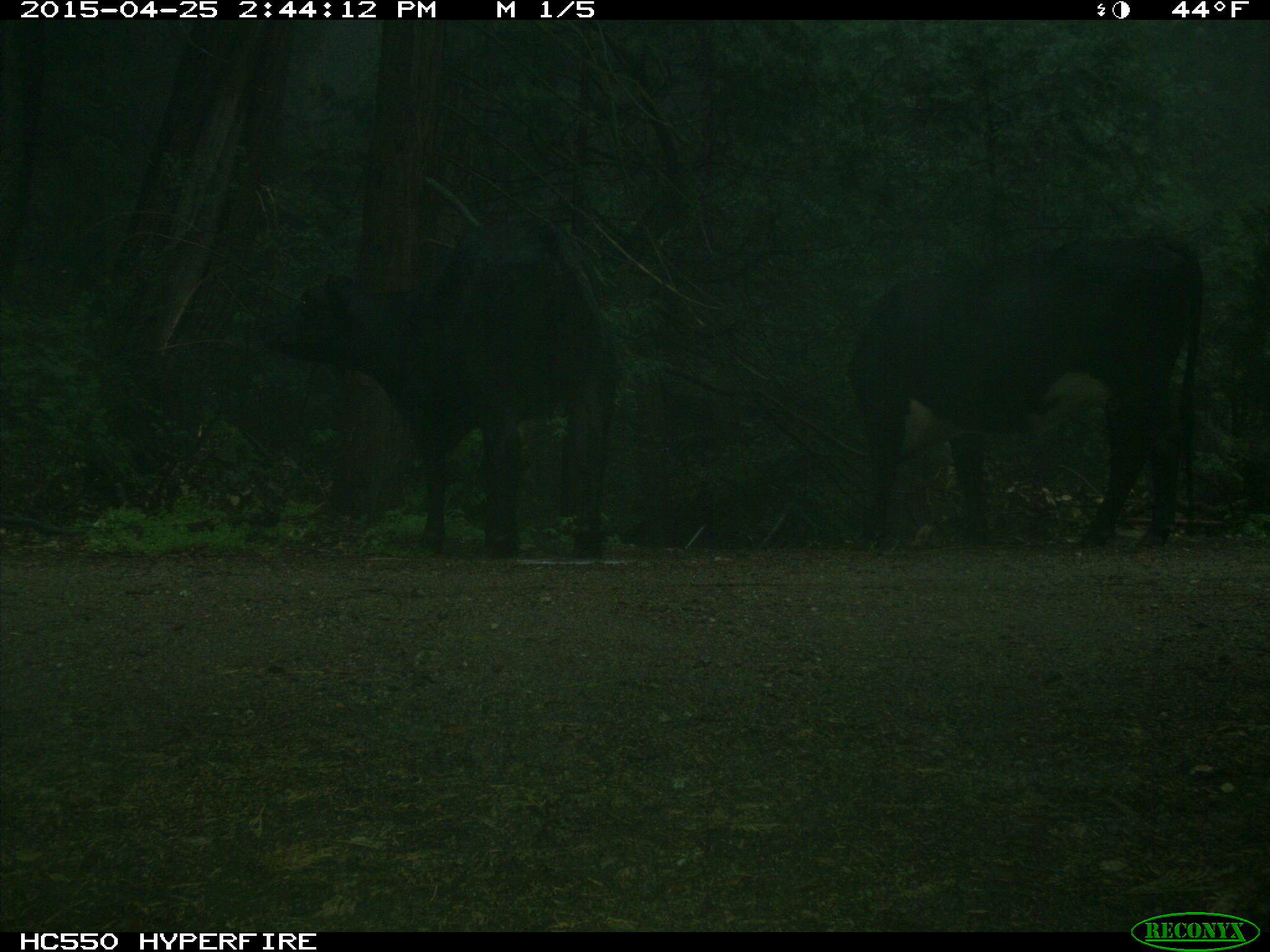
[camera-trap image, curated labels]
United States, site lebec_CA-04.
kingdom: Animalia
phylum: Chordata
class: Mammalia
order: Artiodactyla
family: Bovidae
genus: Bos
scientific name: Bos taurus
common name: domestic cow